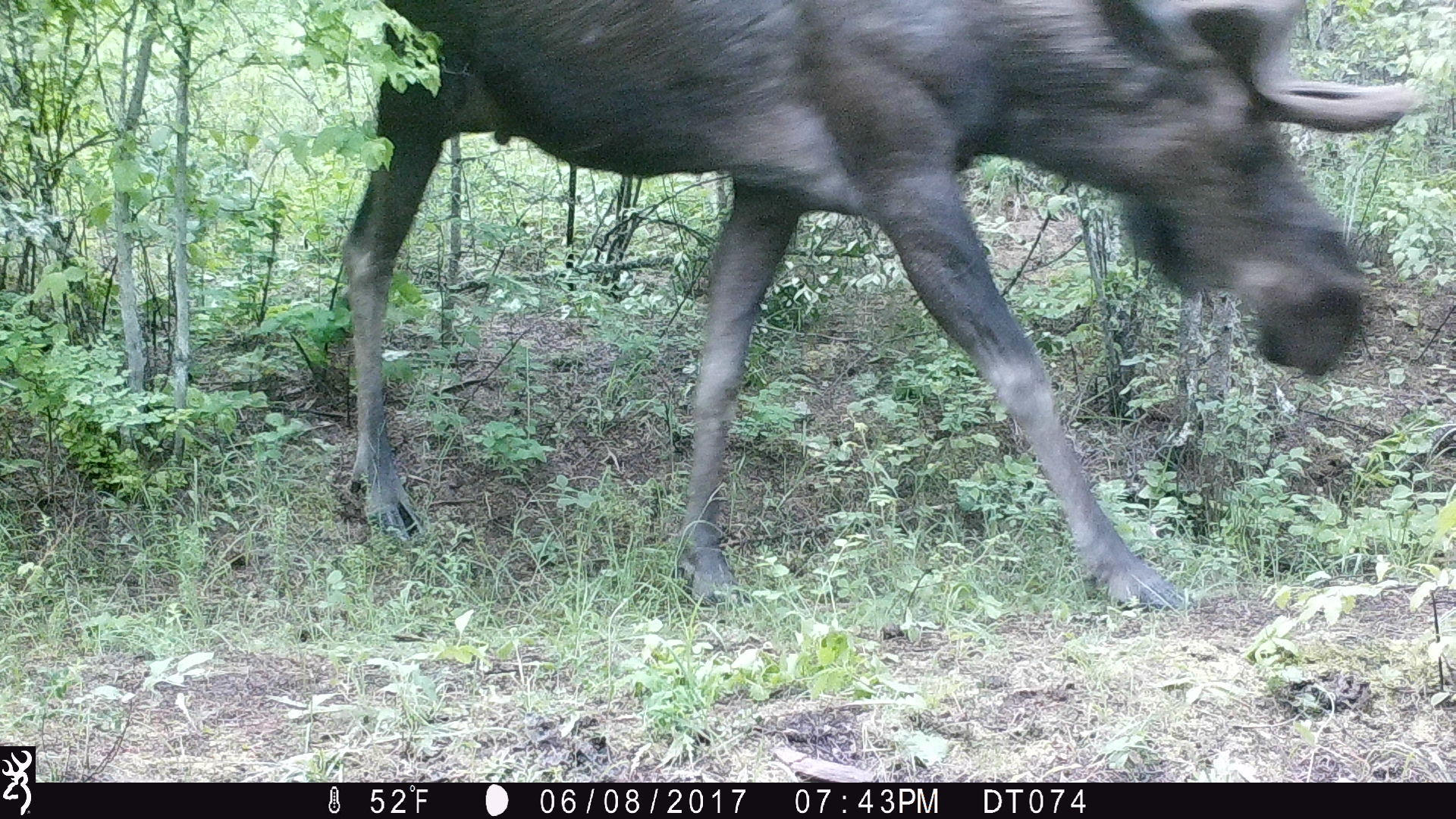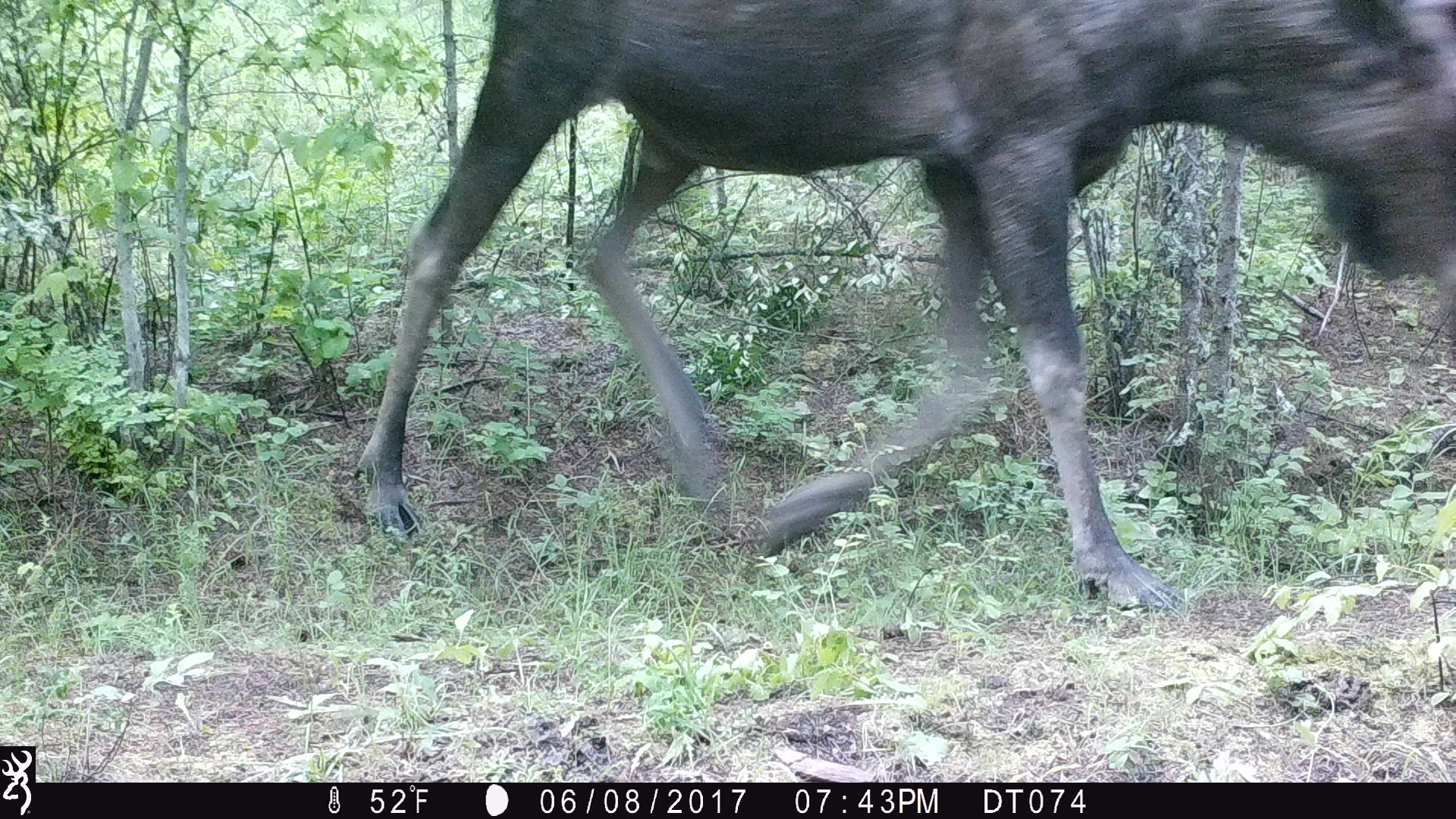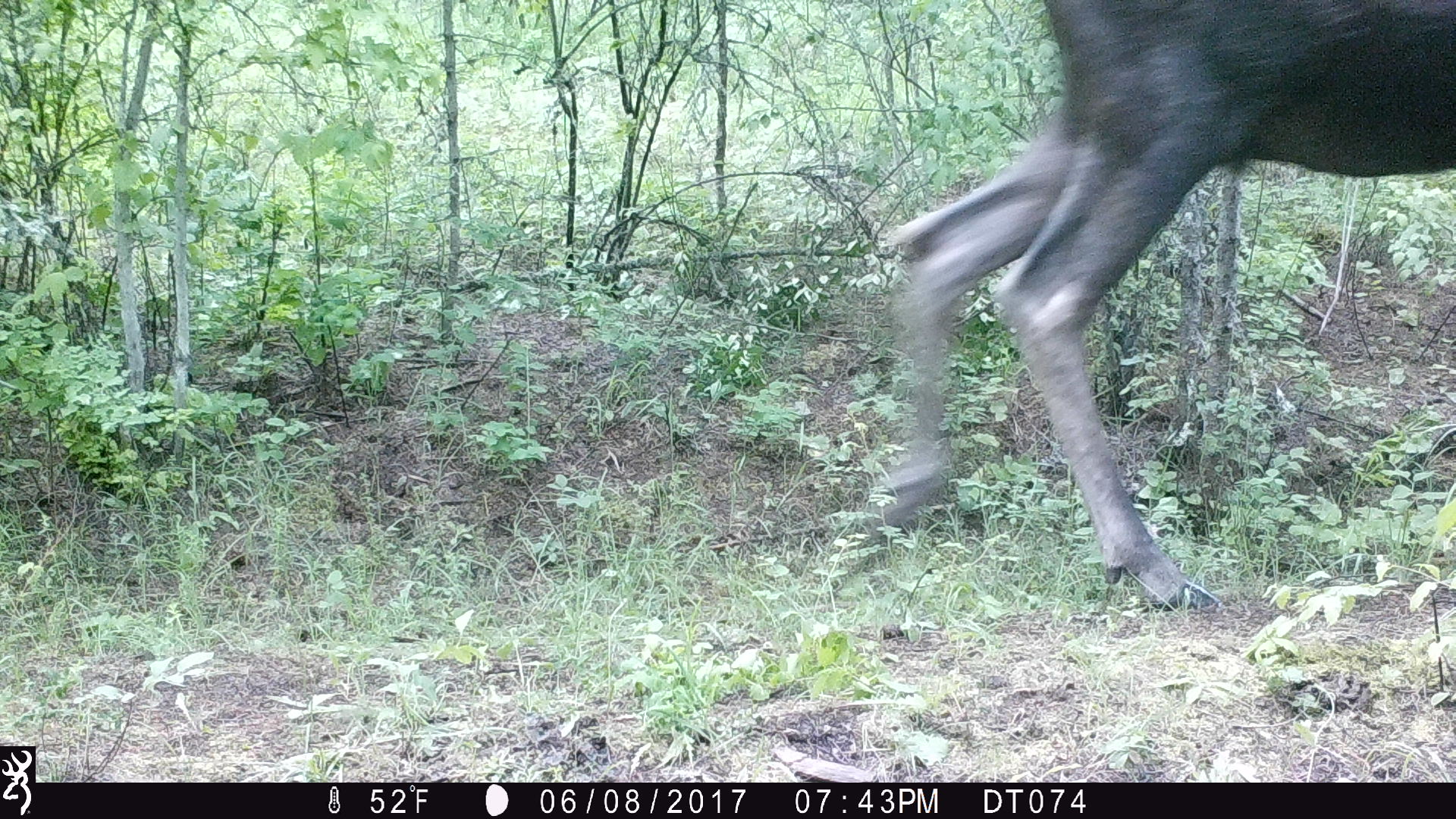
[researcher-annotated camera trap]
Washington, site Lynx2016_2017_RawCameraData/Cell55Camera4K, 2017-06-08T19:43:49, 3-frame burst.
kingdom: Animalia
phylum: Chordata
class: Mammalia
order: Artiodactyla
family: Cervidae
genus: Alces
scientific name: Alces alces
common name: moose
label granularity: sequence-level